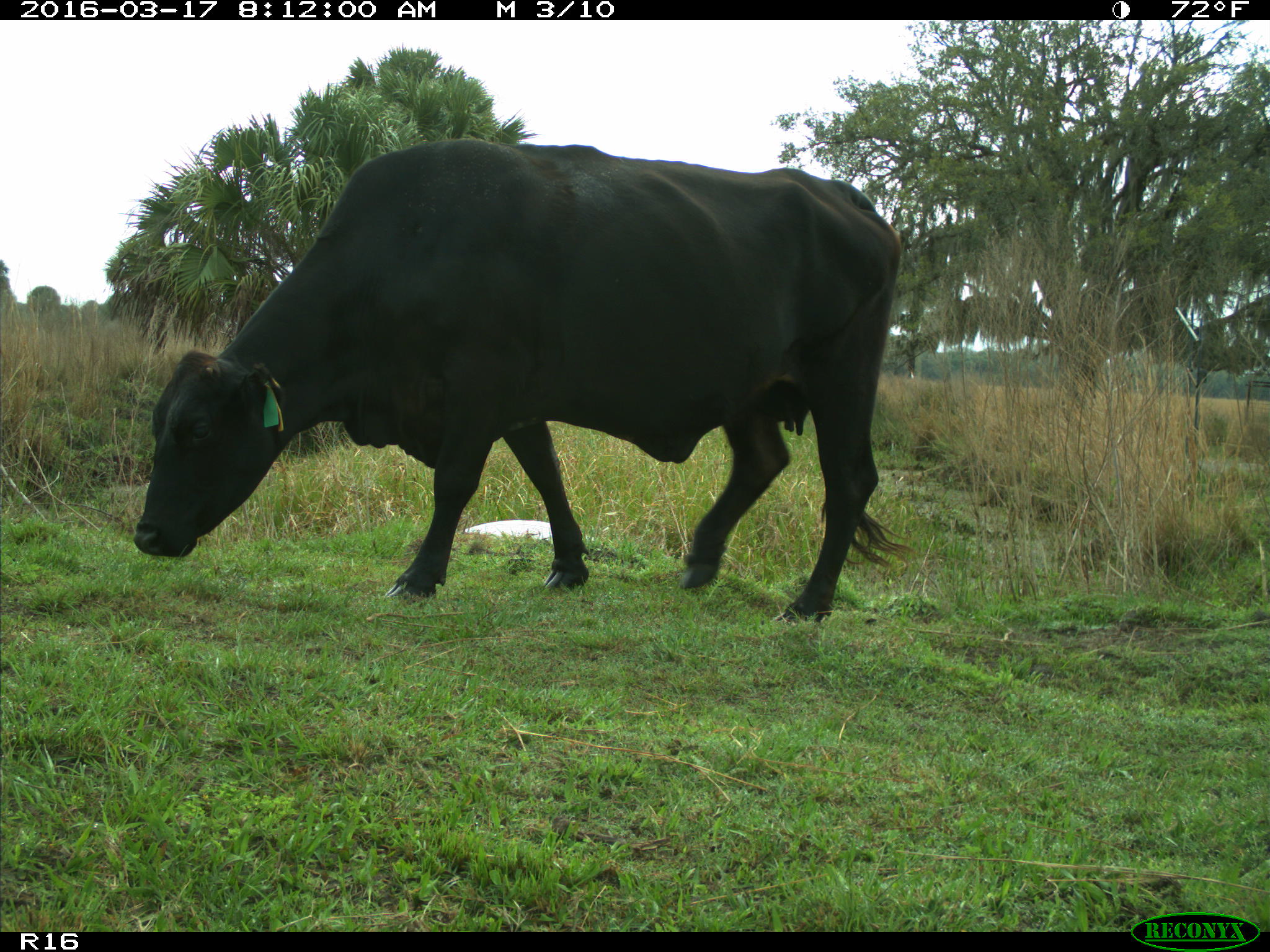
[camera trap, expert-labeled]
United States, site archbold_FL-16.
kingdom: Animalia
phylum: Chordata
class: Mammalia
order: Artiodactyla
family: Bovidae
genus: Bos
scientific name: Bos taurus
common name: domestic cow